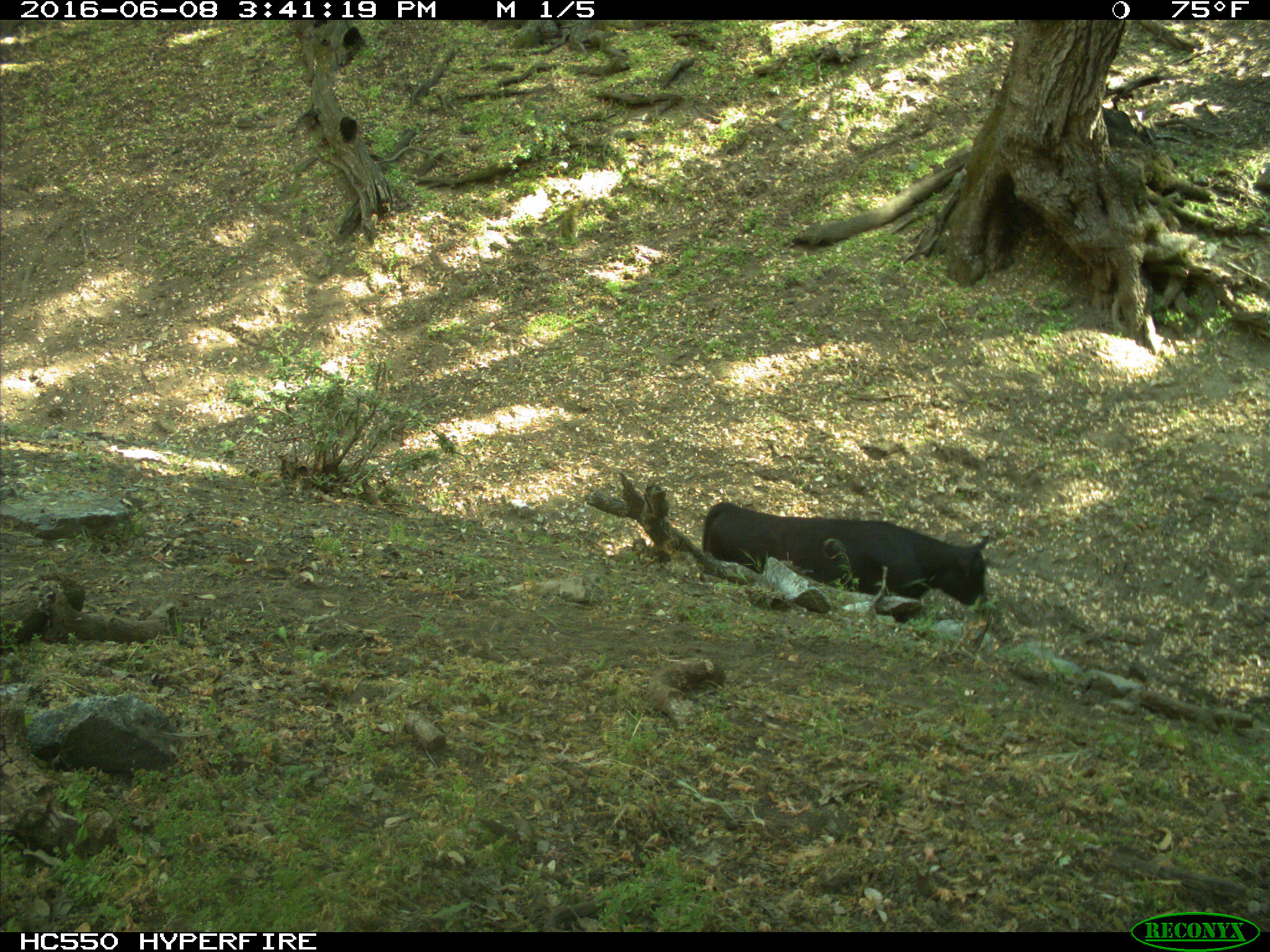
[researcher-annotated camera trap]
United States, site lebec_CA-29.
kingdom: Animalia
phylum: Chordata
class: Mammalia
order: Artiodactyla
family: Bovidae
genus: Bos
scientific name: Bos taurus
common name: domestic cow